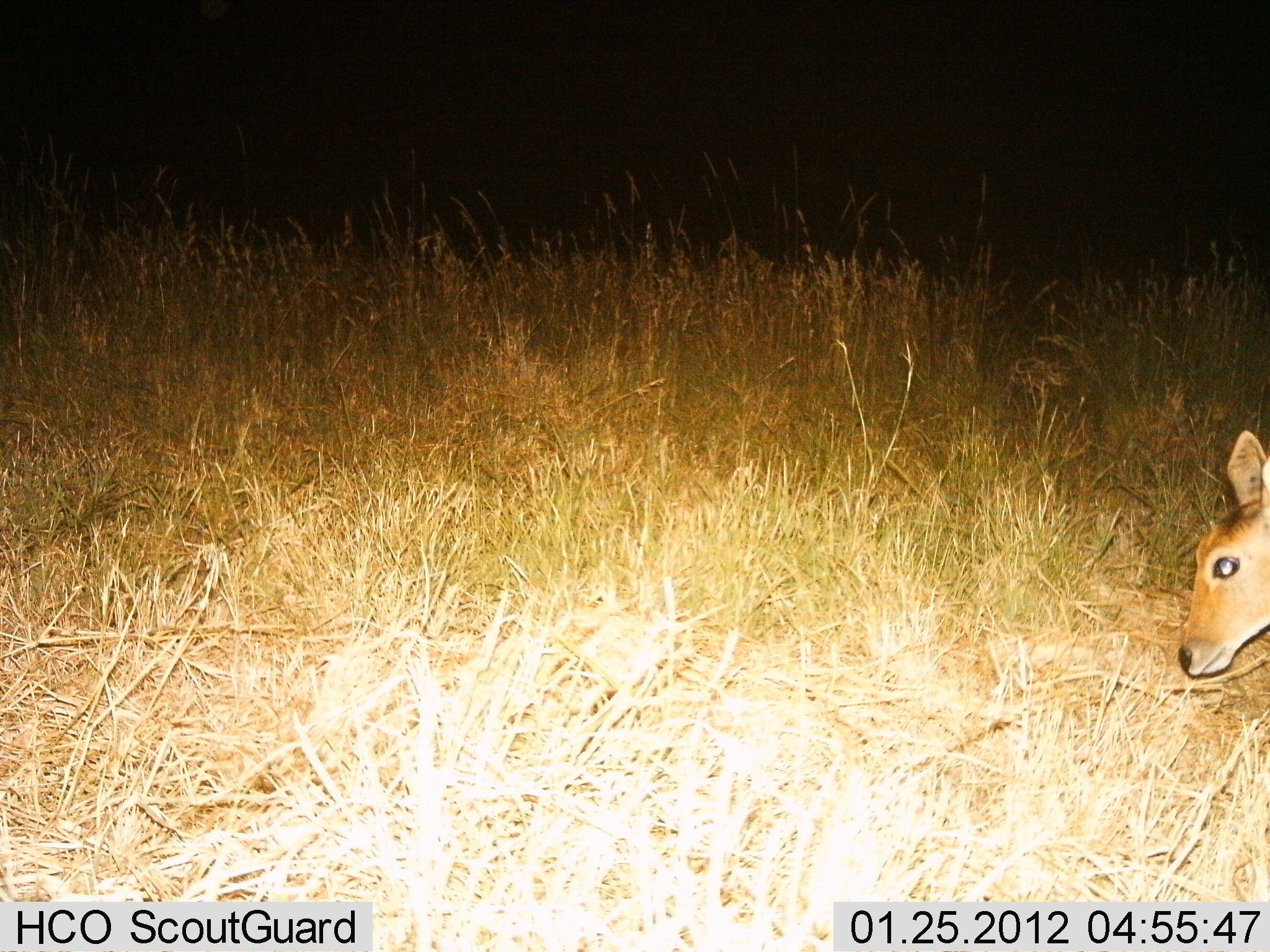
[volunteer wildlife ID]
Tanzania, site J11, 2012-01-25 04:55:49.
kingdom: Animalia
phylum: Chordata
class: Mammalia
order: Artiodactyla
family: Bovidae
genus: Redunca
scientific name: Redunca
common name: reedbuck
Reedbuck (Redunca), count 1. Behavior (volunteer vote fractions): standing 40%, resting 0%, moving 40%, interacting 0%. Young present (vote fraction): 0%. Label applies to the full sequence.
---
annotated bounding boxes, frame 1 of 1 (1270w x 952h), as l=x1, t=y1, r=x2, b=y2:
animal: l=1171, t=430, r=1270, b=682